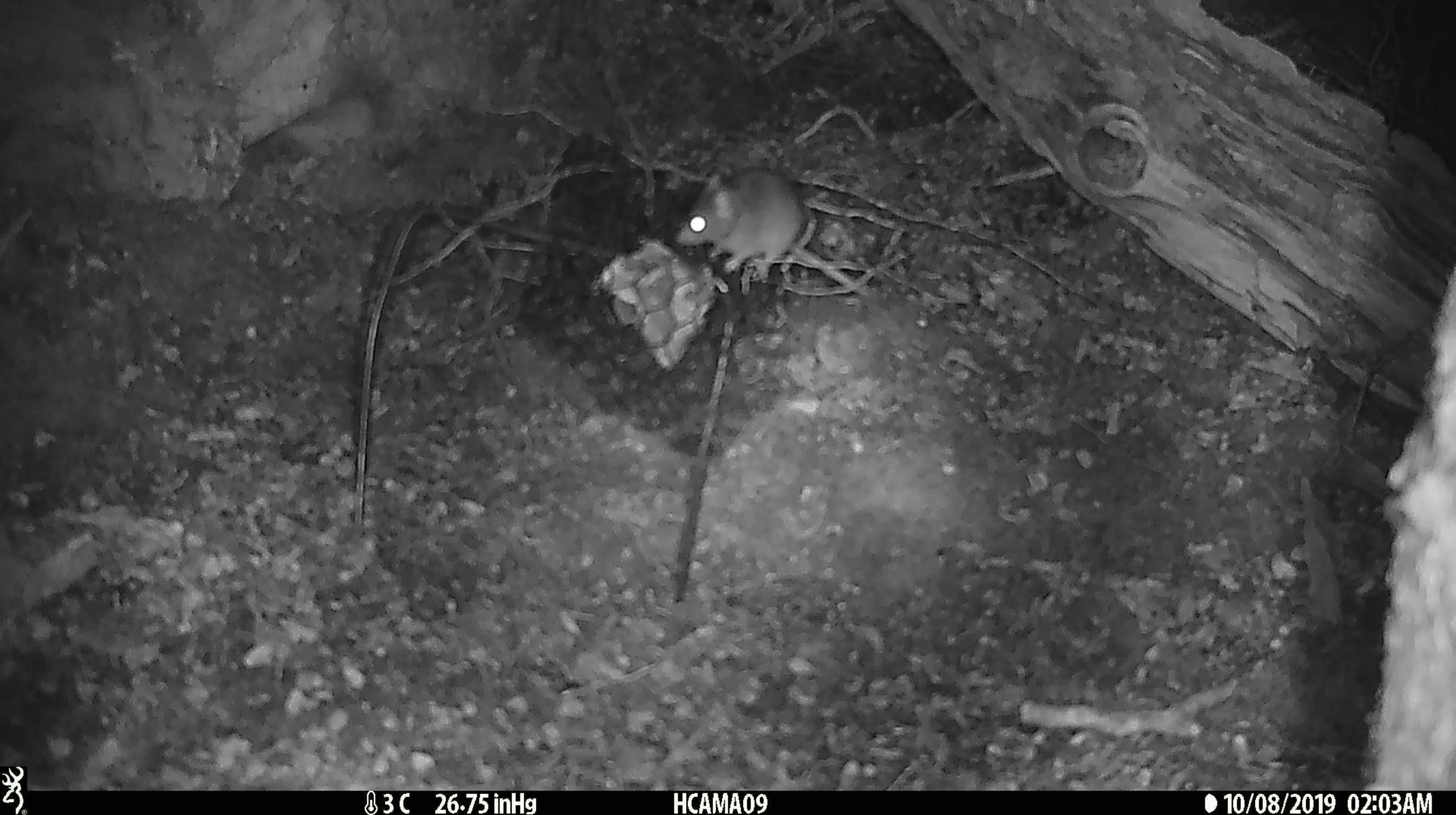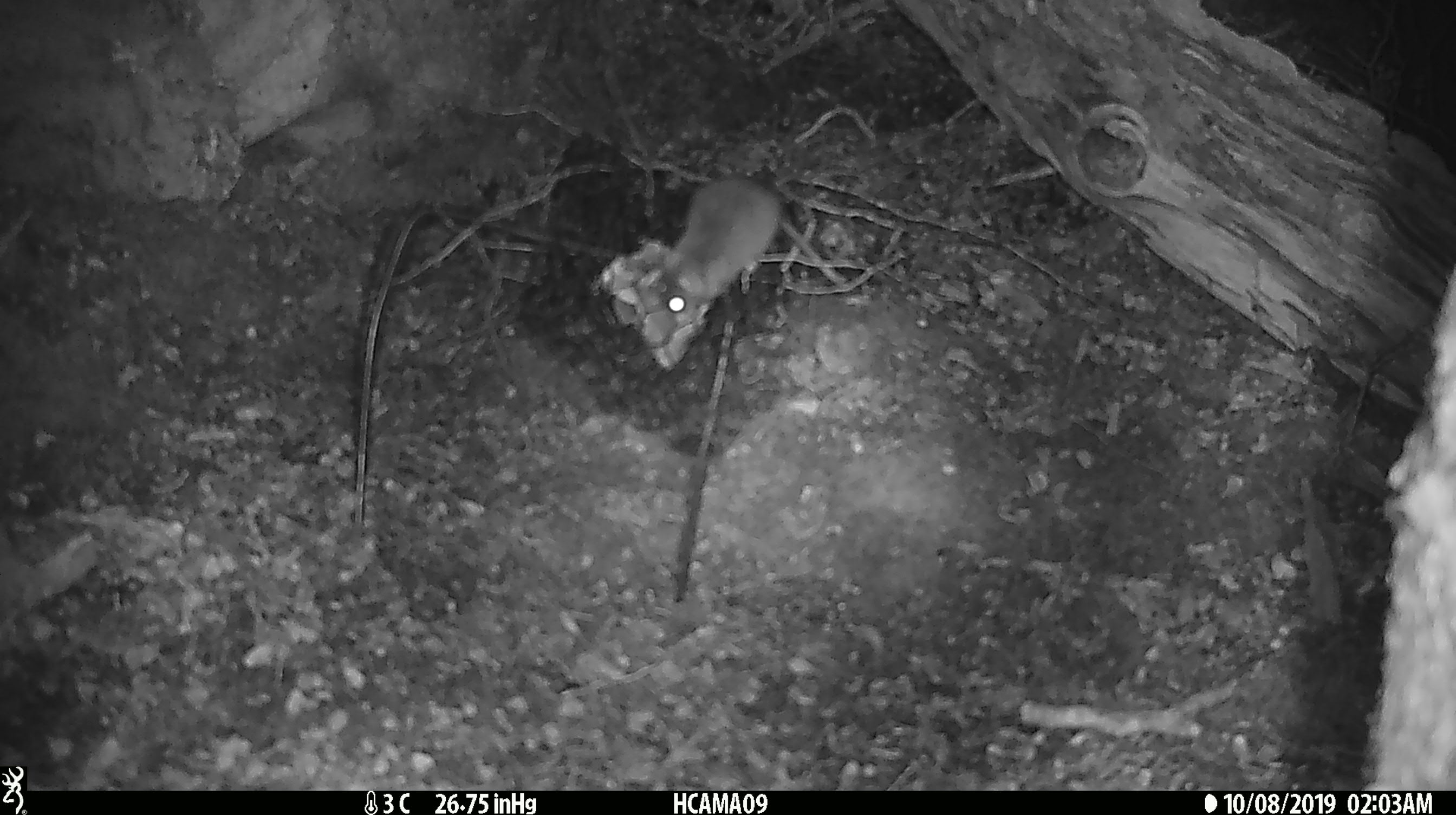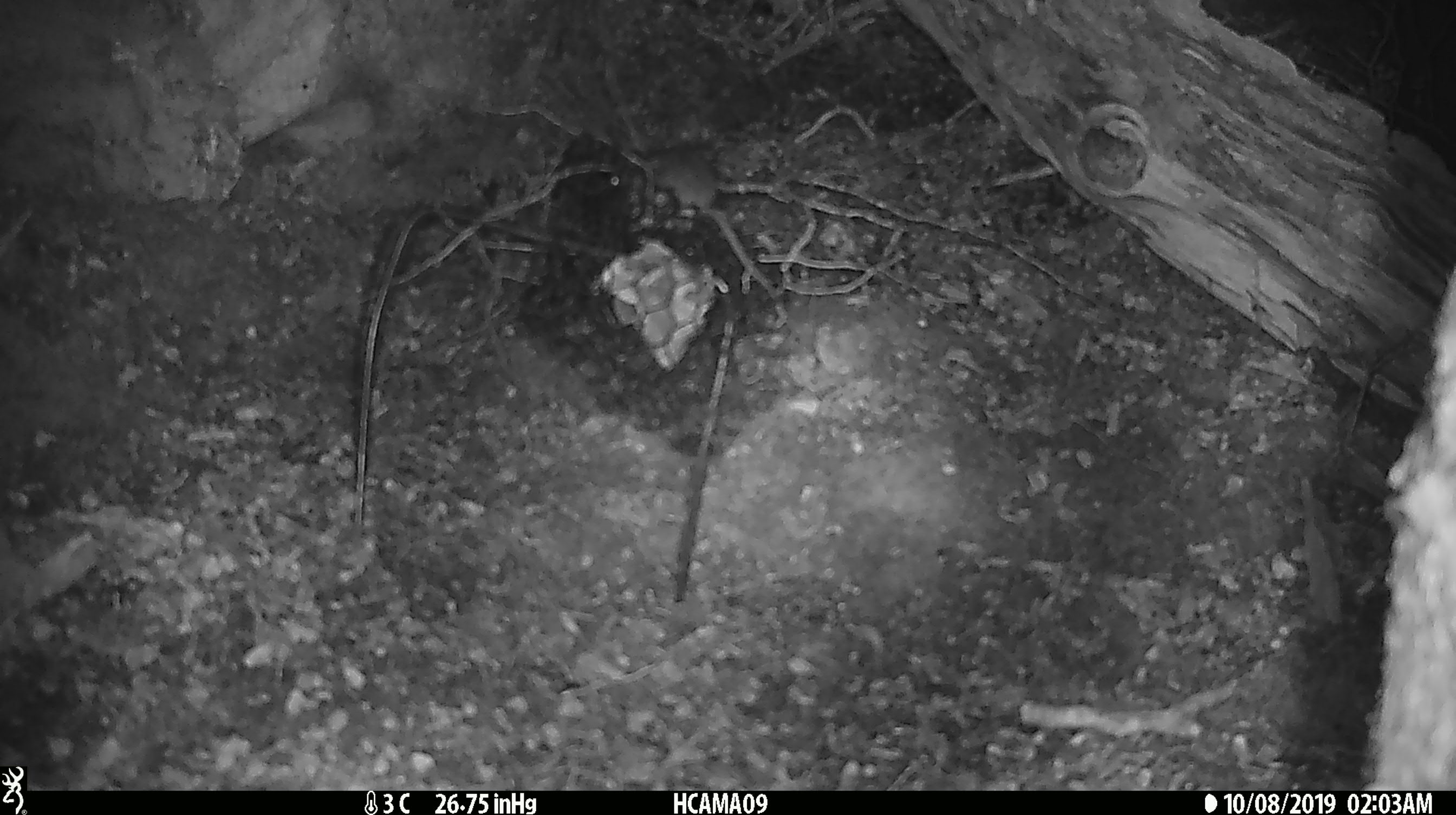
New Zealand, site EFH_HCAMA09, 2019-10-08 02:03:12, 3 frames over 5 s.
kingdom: Animalia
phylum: Chordata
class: Mammalia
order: Rodentia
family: Muridae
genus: Mus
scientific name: Mus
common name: mouse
Mouse (Mus).